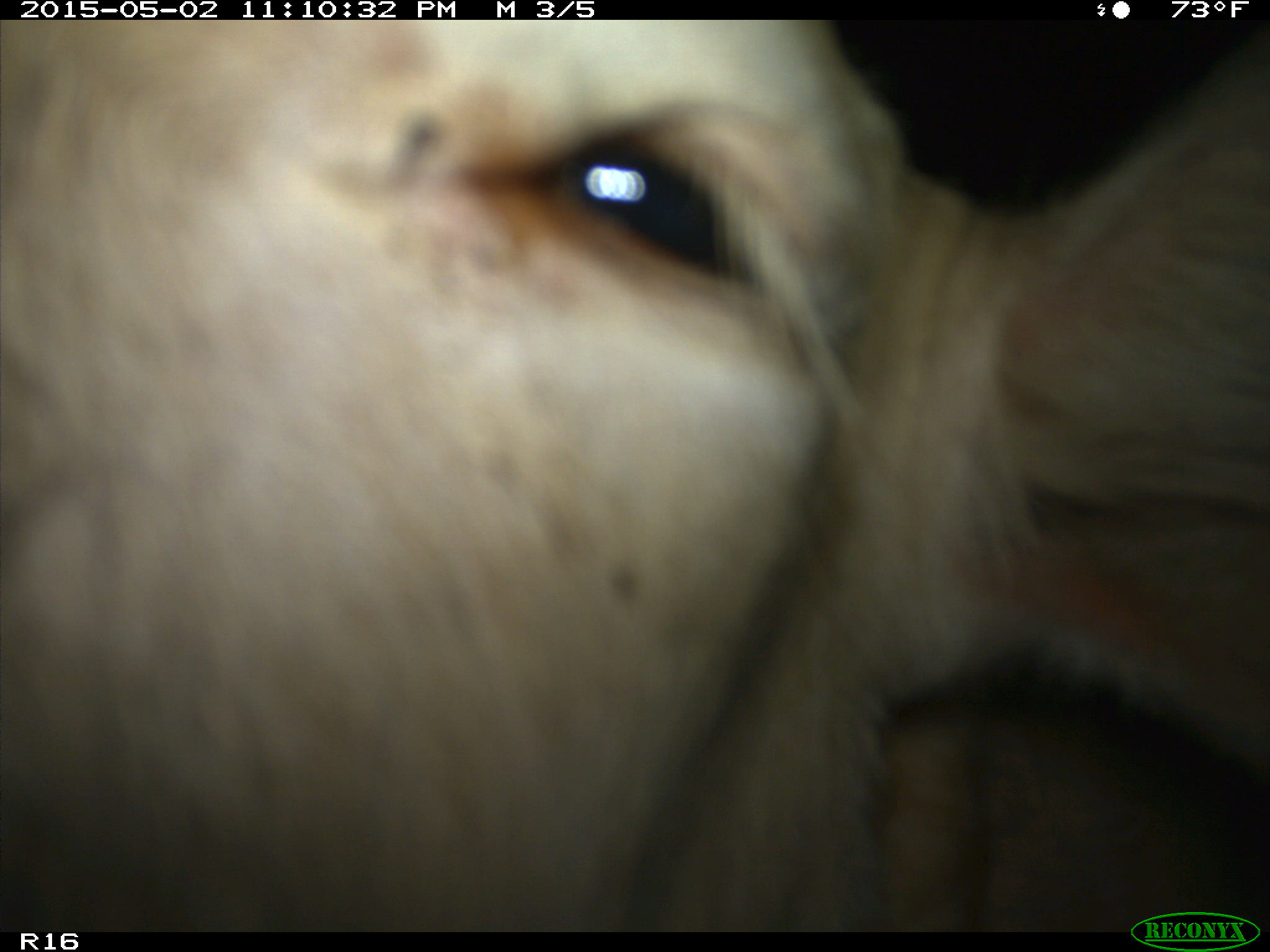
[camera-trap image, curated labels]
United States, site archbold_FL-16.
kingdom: Animalia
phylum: Chordata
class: Mammalia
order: Artiodactyla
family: Bovidae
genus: Bos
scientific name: Bos taurus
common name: domestic cow